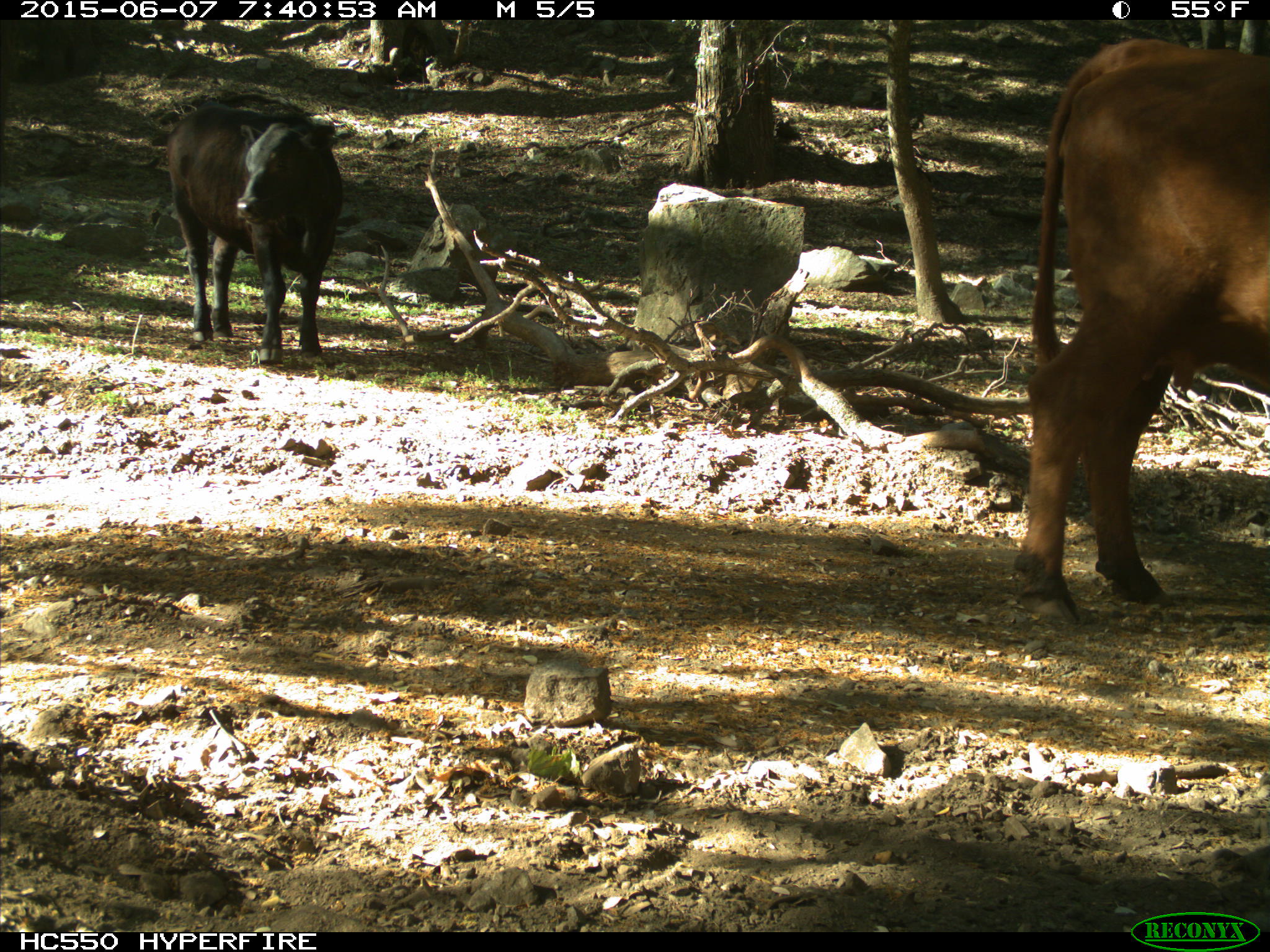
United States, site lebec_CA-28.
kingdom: Animalia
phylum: Chordata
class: Mammalia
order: Artiodactyla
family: Bovidae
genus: Bos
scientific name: Bos taurus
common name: domestic cow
Bos taurus (domestic cow).